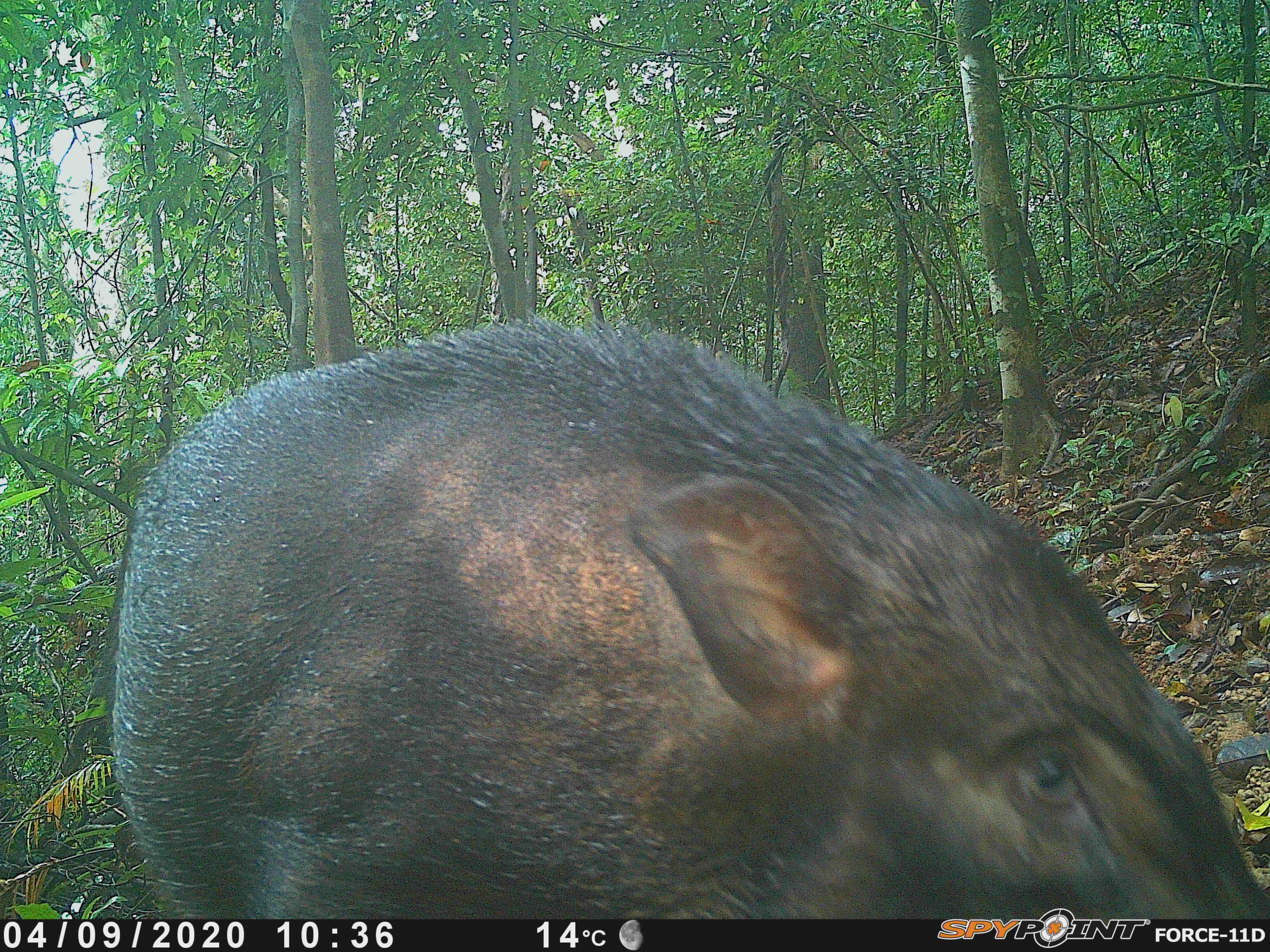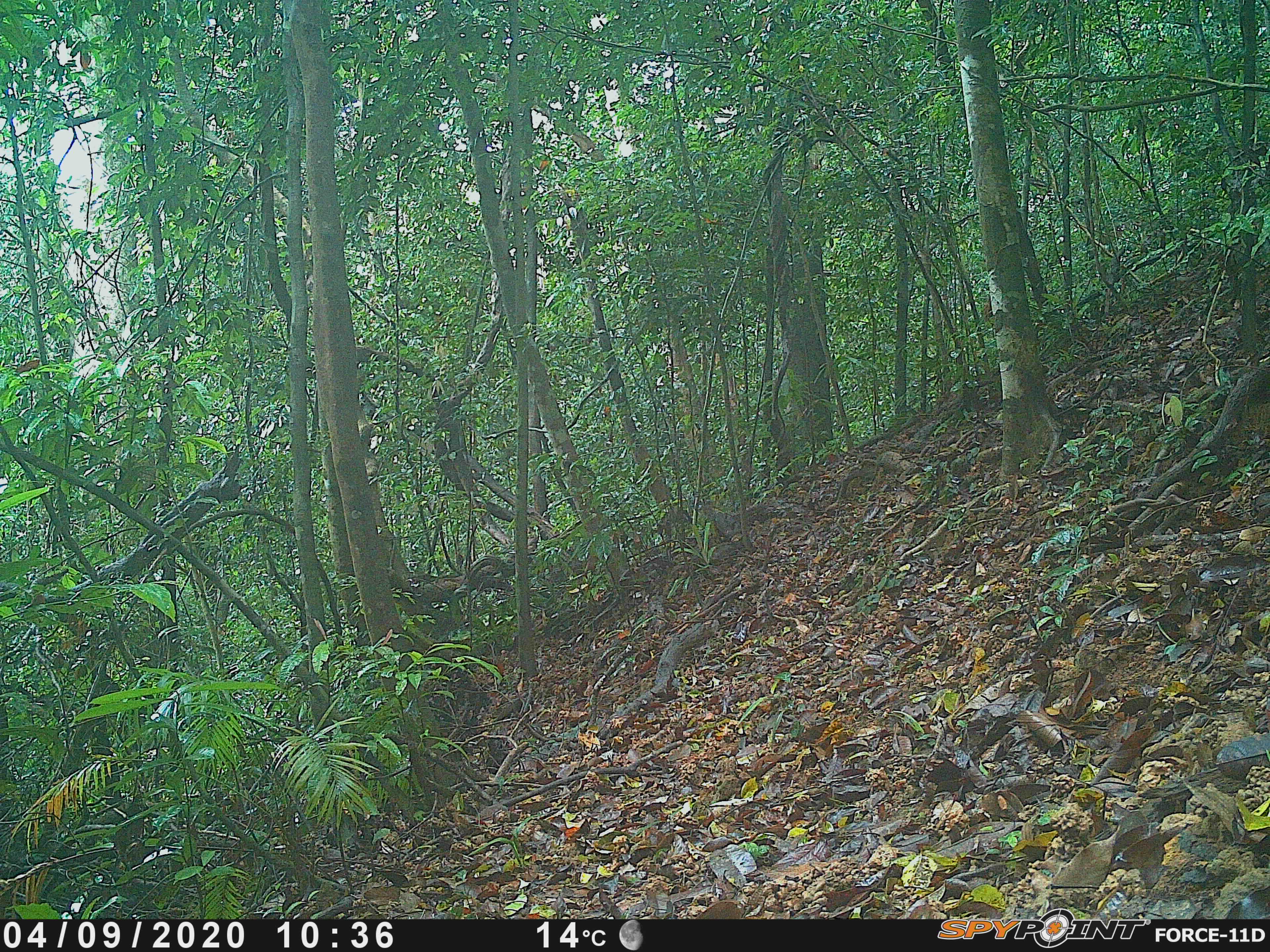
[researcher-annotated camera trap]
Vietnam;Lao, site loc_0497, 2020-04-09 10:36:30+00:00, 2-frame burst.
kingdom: Animalia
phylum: Chordata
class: Mammalia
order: Artiodactyla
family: Suidae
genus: Sus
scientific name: Sus scrofa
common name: eurasian wild pig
Eurasian wild pig (Sus scrofa). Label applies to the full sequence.